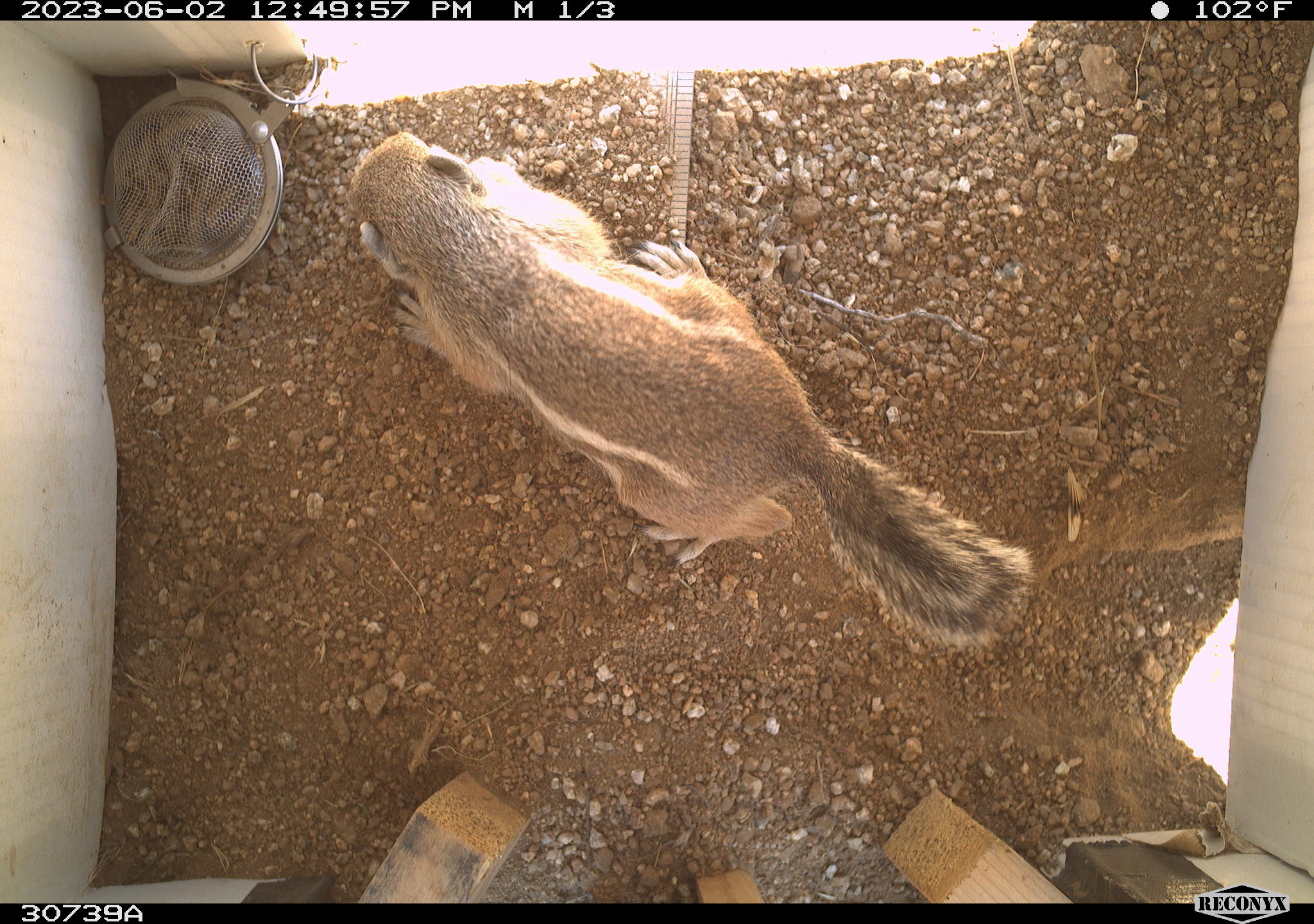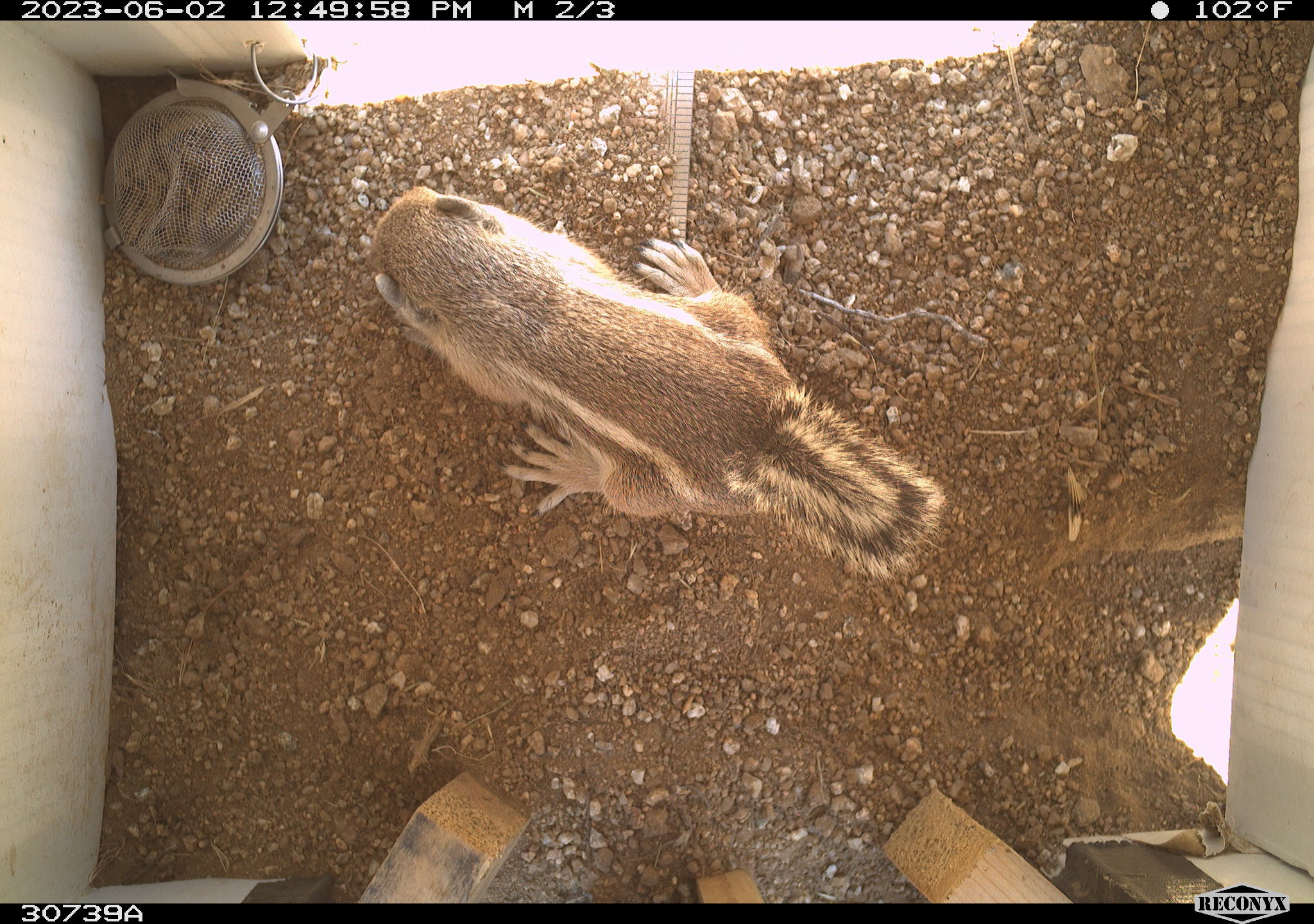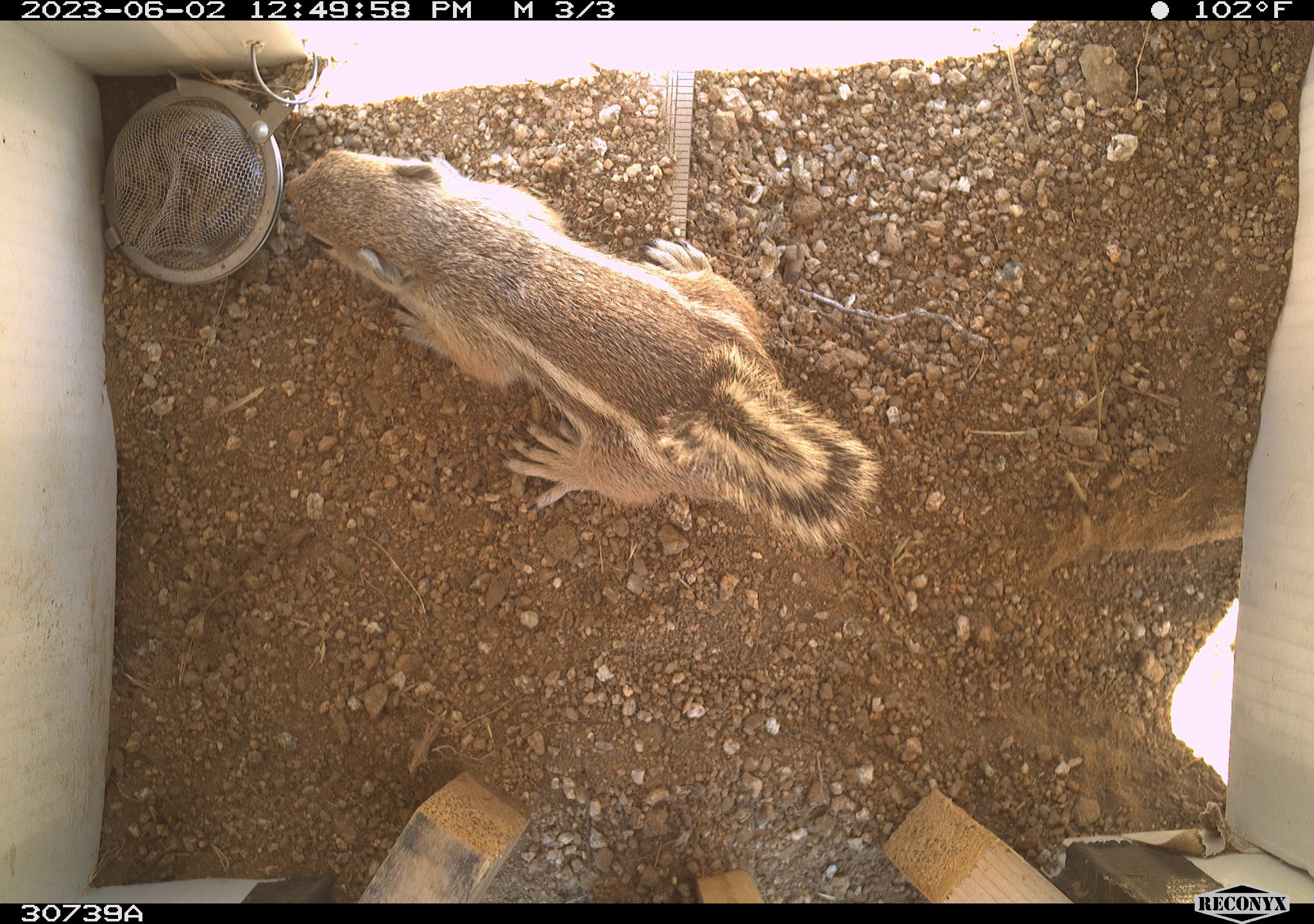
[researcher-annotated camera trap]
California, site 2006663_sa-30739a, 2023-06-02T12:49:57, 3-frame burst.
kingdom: Animalia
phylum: Chordata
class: Mammalia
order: Rodentia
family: Sciuridae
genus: Ammospermophilus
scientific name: Ammospermophilus leucurus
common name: white-tailed antelope squirrel